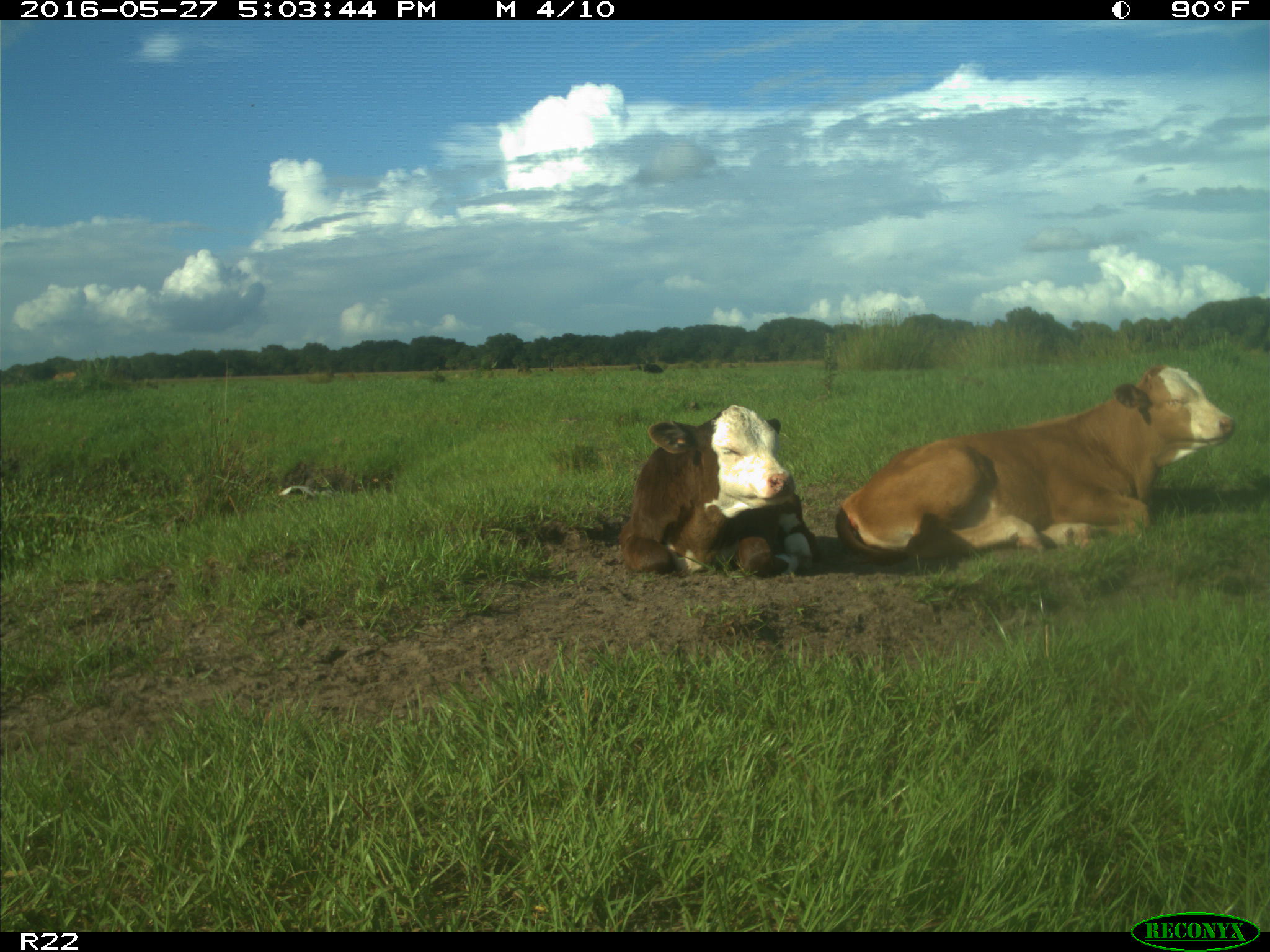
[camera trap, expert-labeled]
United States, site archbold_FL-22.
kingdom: Animalia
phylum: Chordata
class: Mammalia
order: Artiodactyla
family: Bovidae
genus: Bos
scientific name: Bos taurus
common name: domestic cow